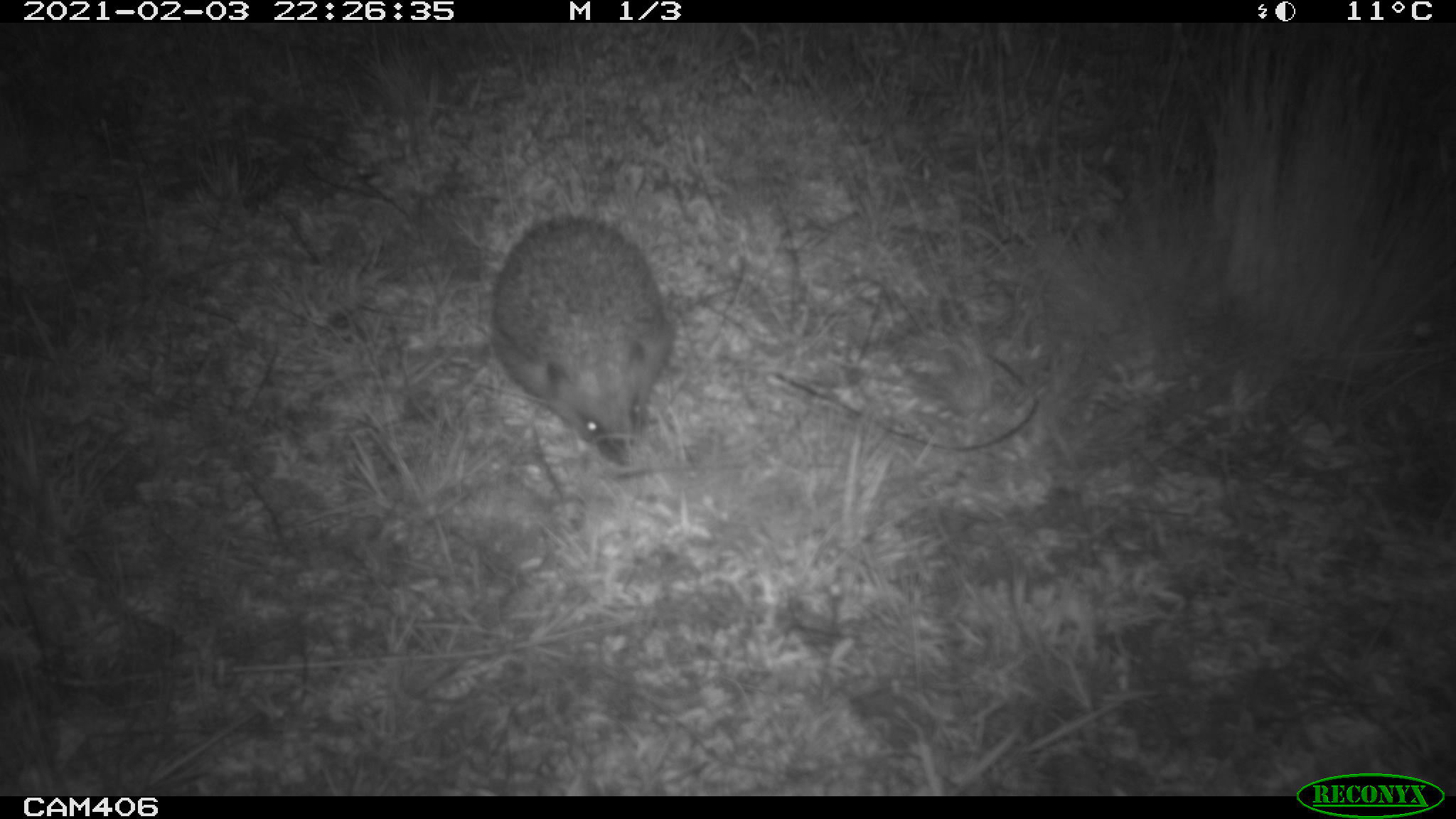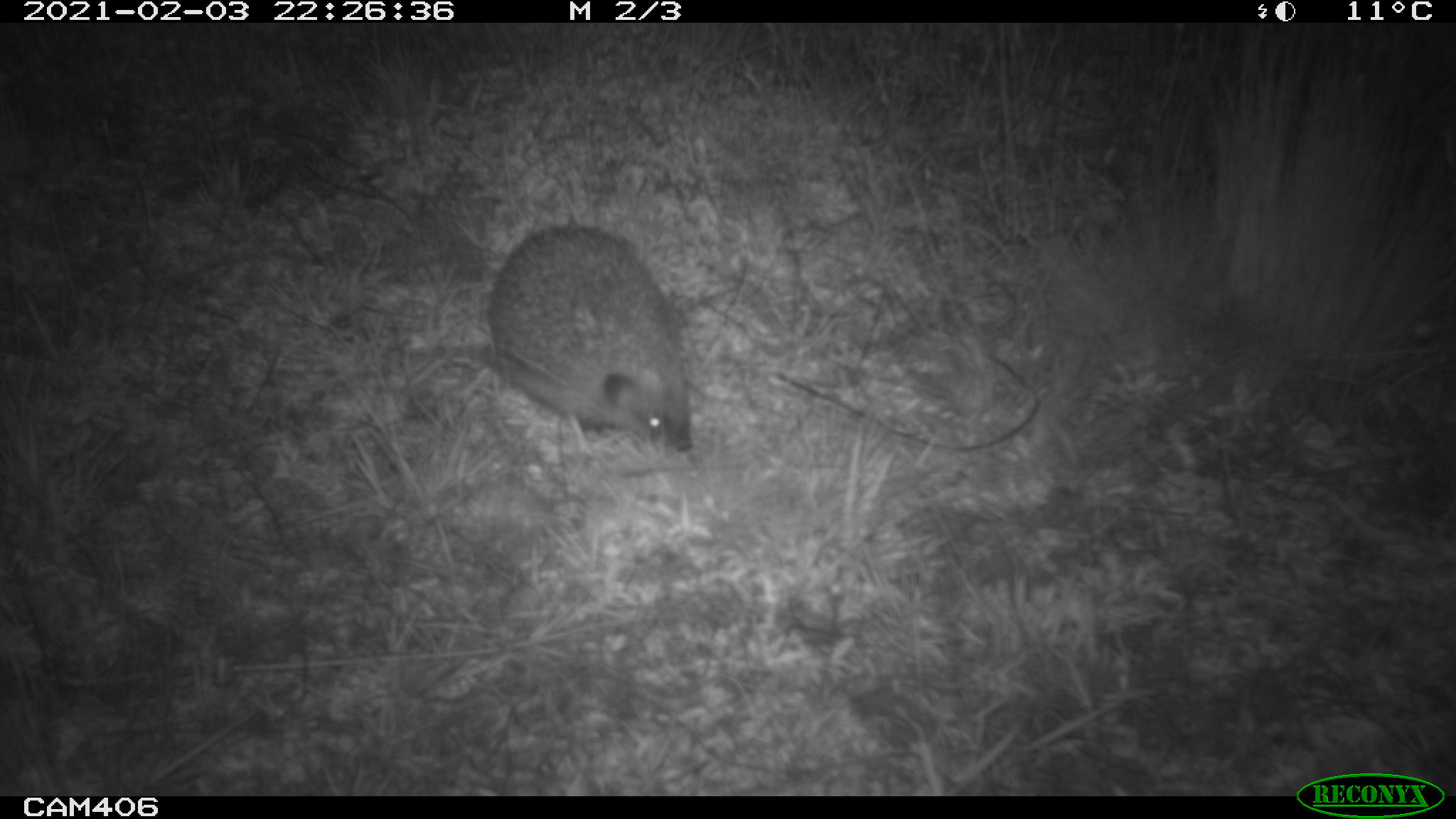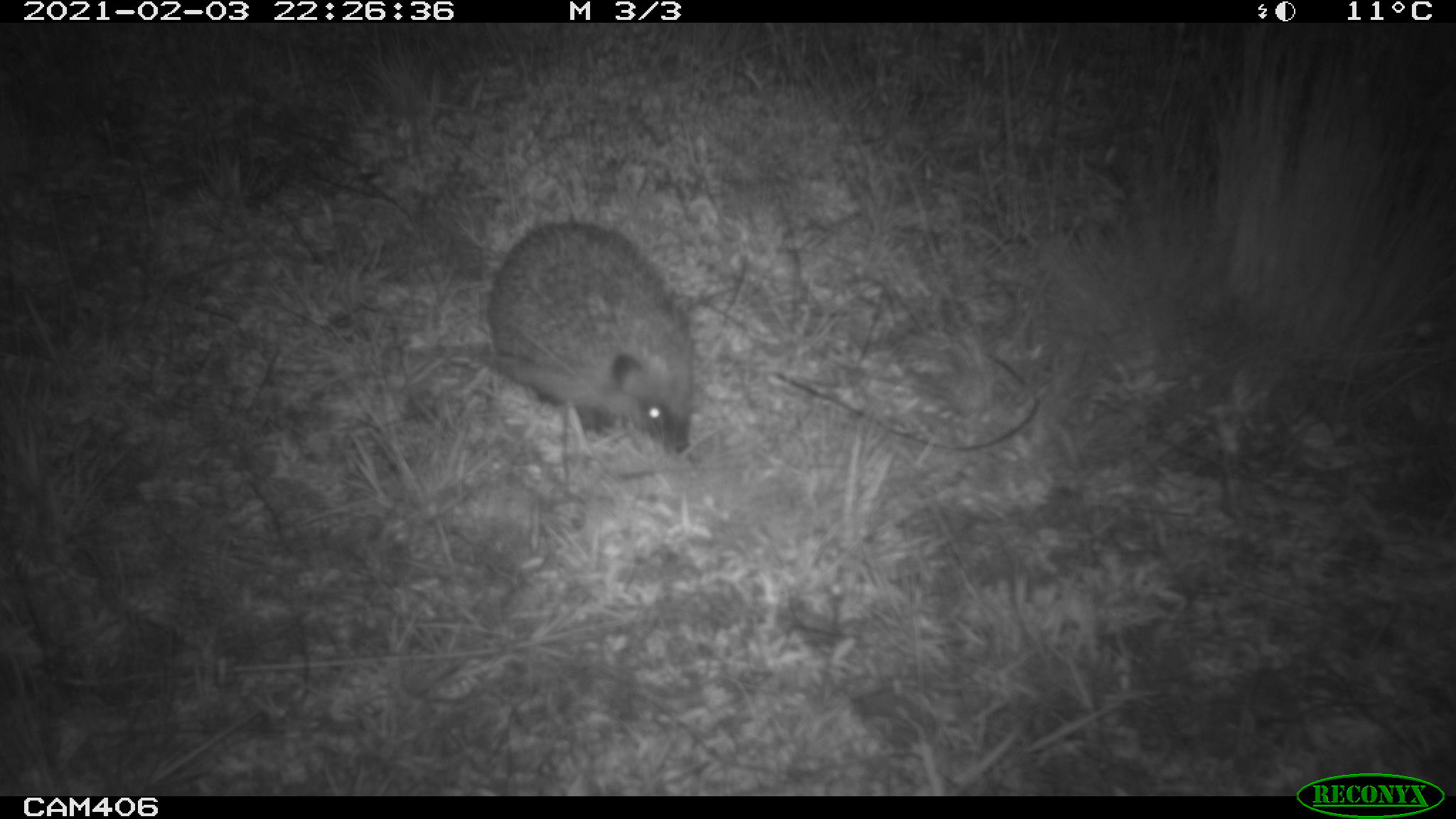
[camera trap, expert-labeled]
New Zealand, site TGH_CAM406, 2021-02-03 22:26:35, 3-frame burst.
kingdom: Animalia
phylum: Chordata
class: Mammalia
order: Eulipotyphla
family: Erinaceidae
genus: Erinaceus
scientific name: Erinaceus europaeus europaeus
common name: european hedgehog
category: hedgehog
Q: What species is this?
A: Hedgehog (european hedgehog) (Erinaceus europaeus europaeus).